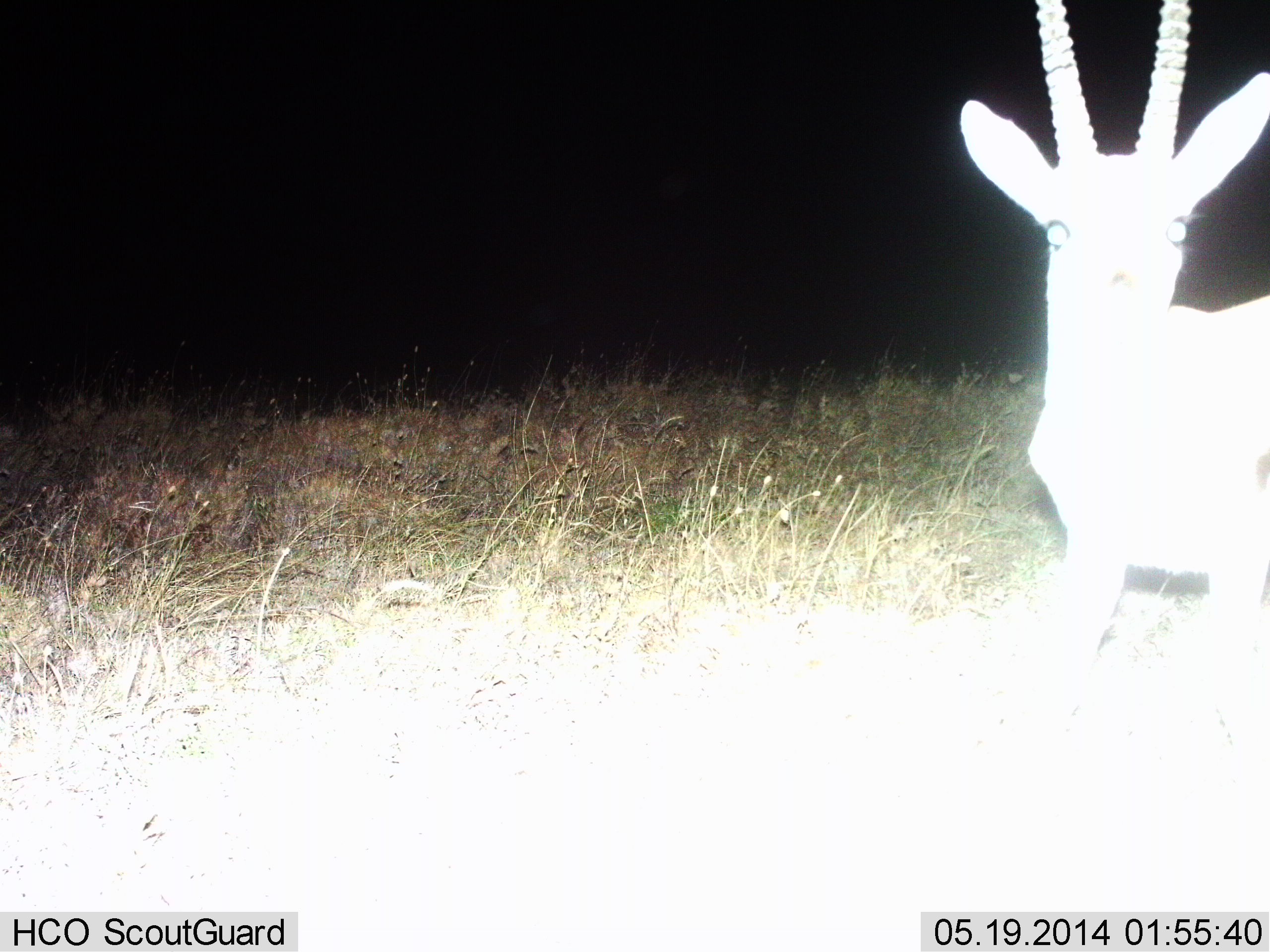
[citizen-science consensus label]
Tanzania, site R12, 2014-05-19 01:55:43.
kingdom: Animalia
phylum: Chordata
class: Mammalia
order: Artiodactyla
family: Bovidae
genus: Eudorcas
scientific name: Eudorcas thomsonii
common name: thomson's gazelle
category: gazellethomsons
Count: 1.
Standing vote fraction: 90%.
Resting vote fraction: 0%.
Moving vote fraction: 0%.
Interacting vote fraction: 10%.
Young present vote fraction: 0%.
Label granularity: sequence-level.